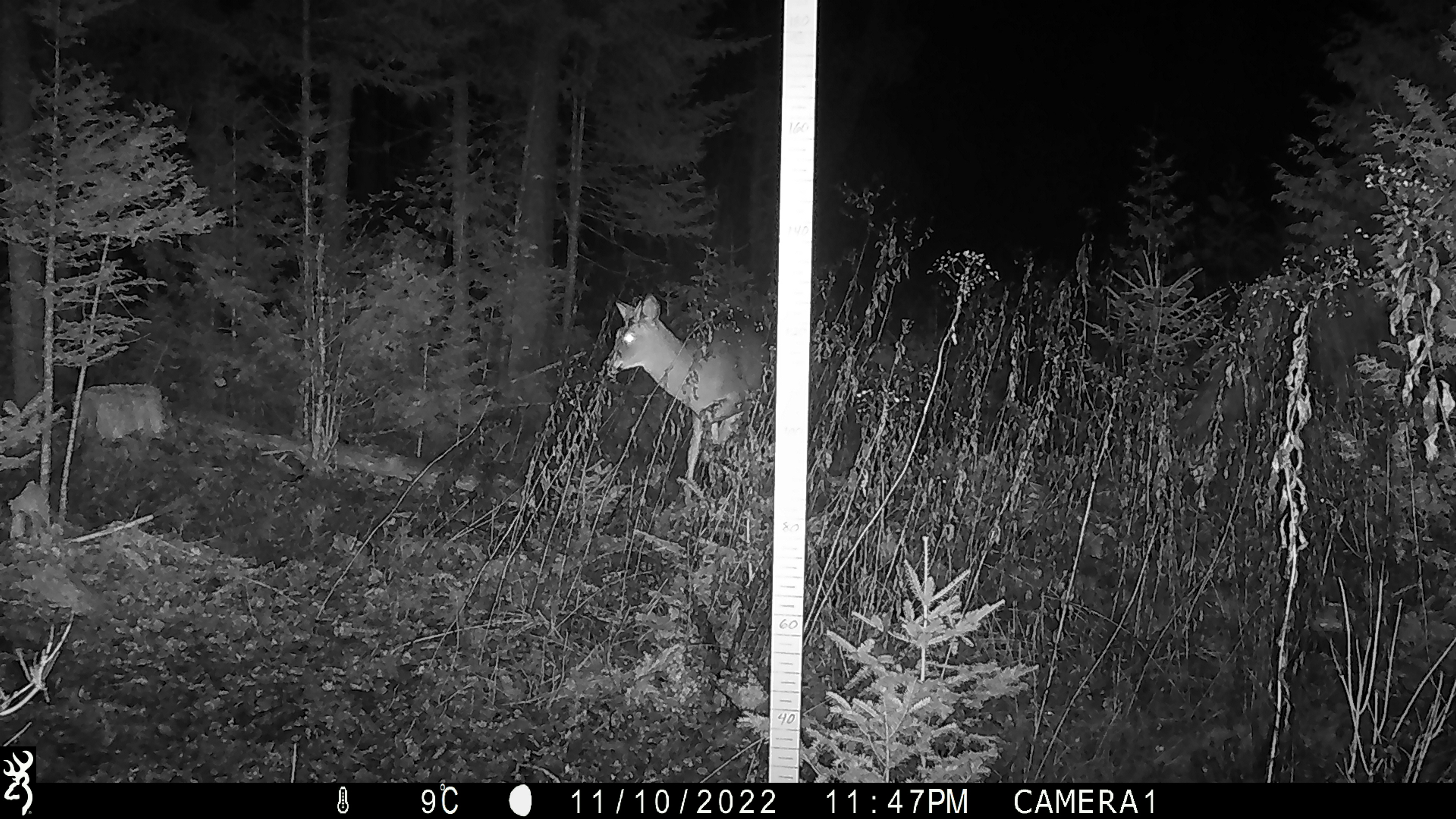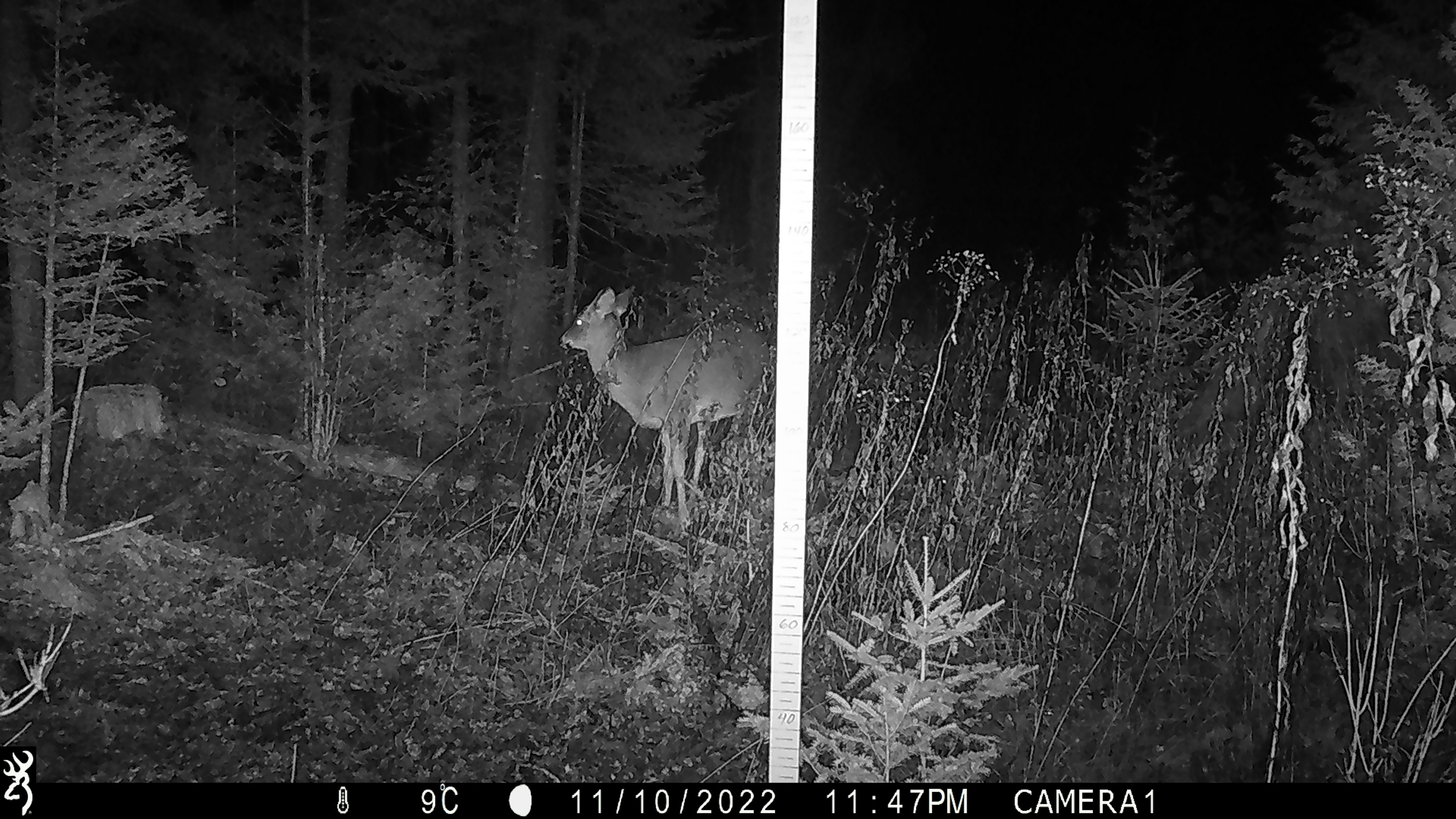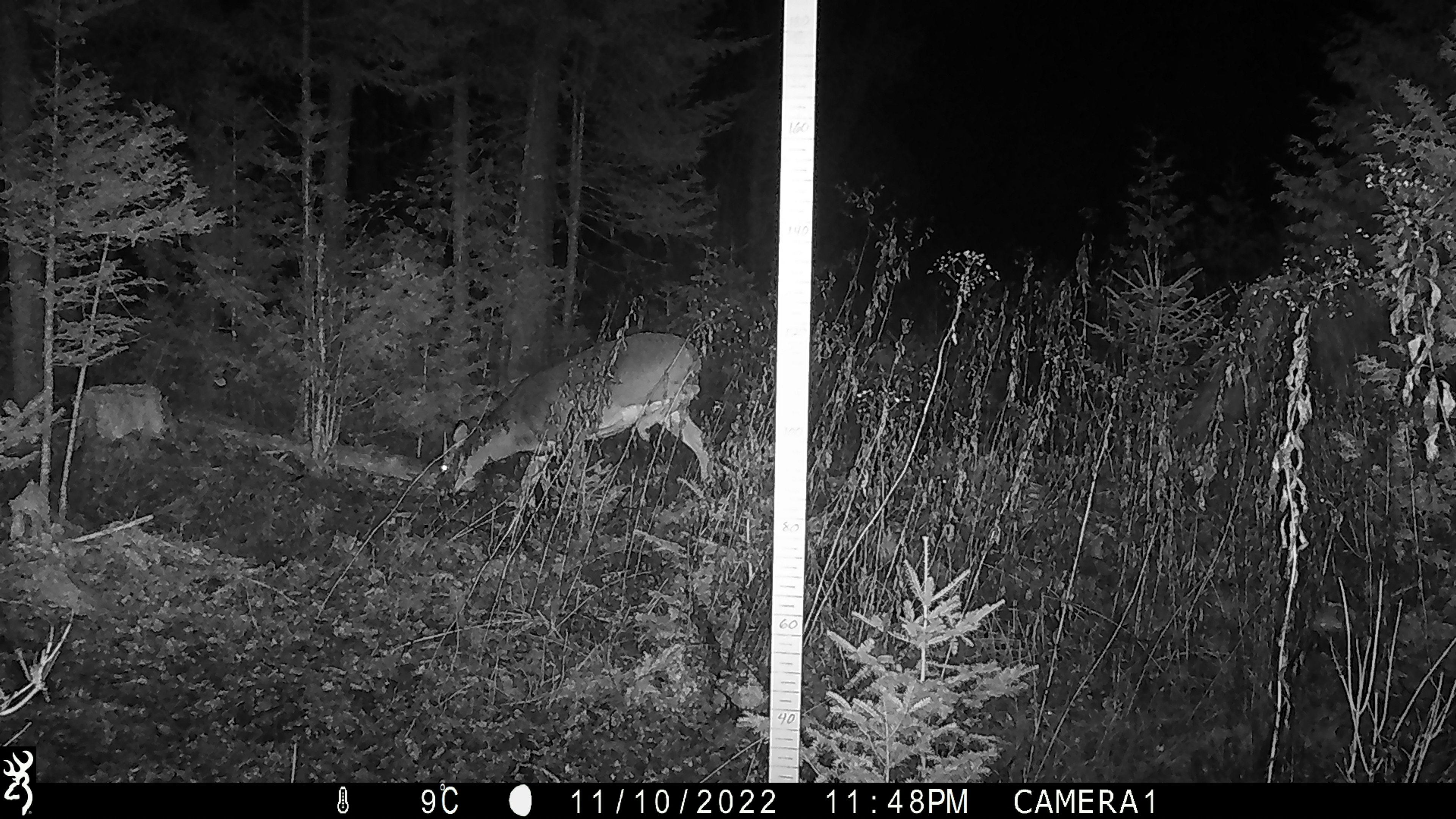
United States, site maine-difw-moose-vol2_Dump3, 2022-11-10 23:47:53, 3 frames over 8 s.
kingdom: Animalia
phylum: Chordata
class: Mammalia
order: Artiodactyla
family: Cervidae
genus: Odocoileus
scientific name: Odocoileus virginianus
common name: white-tailed deer